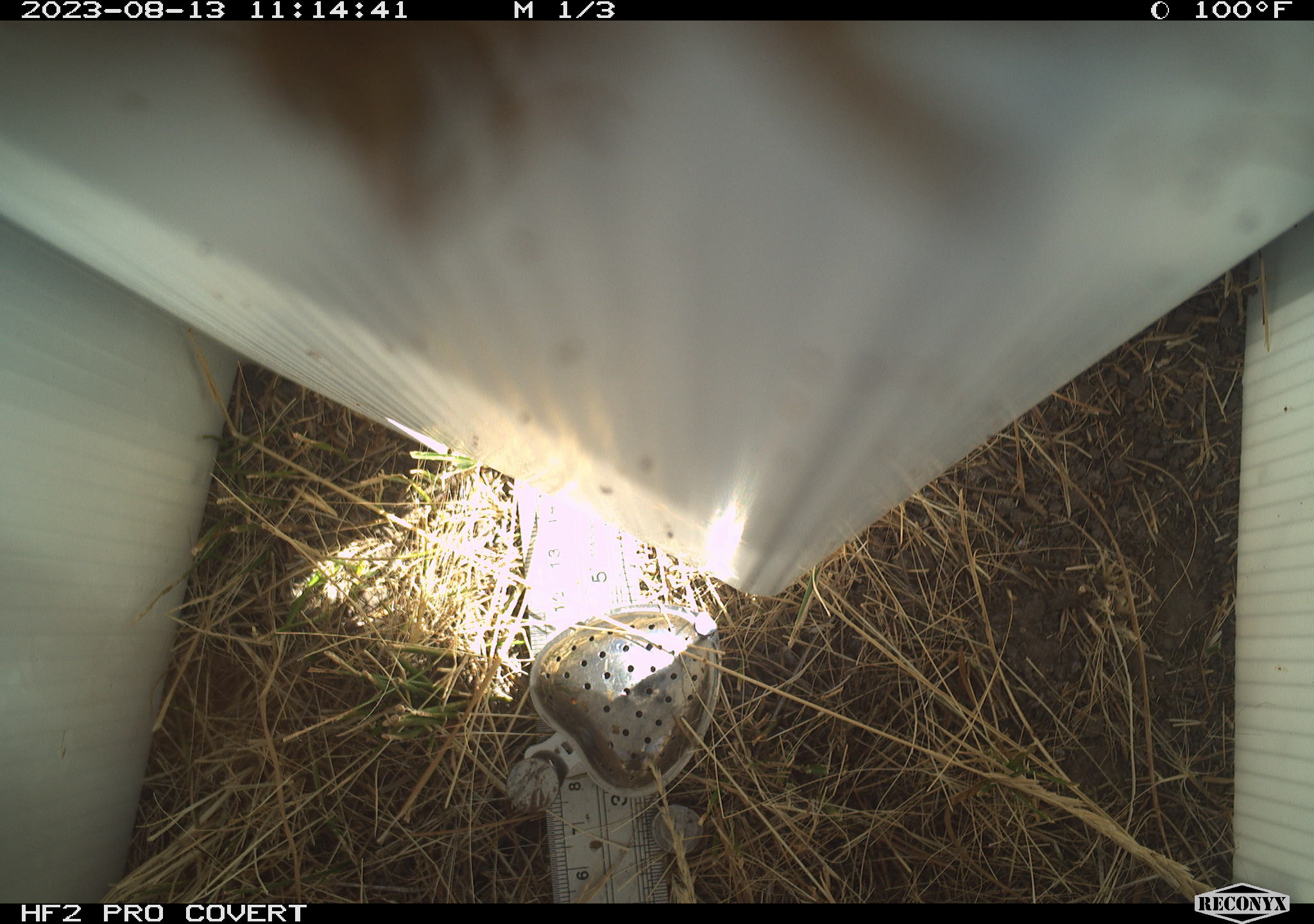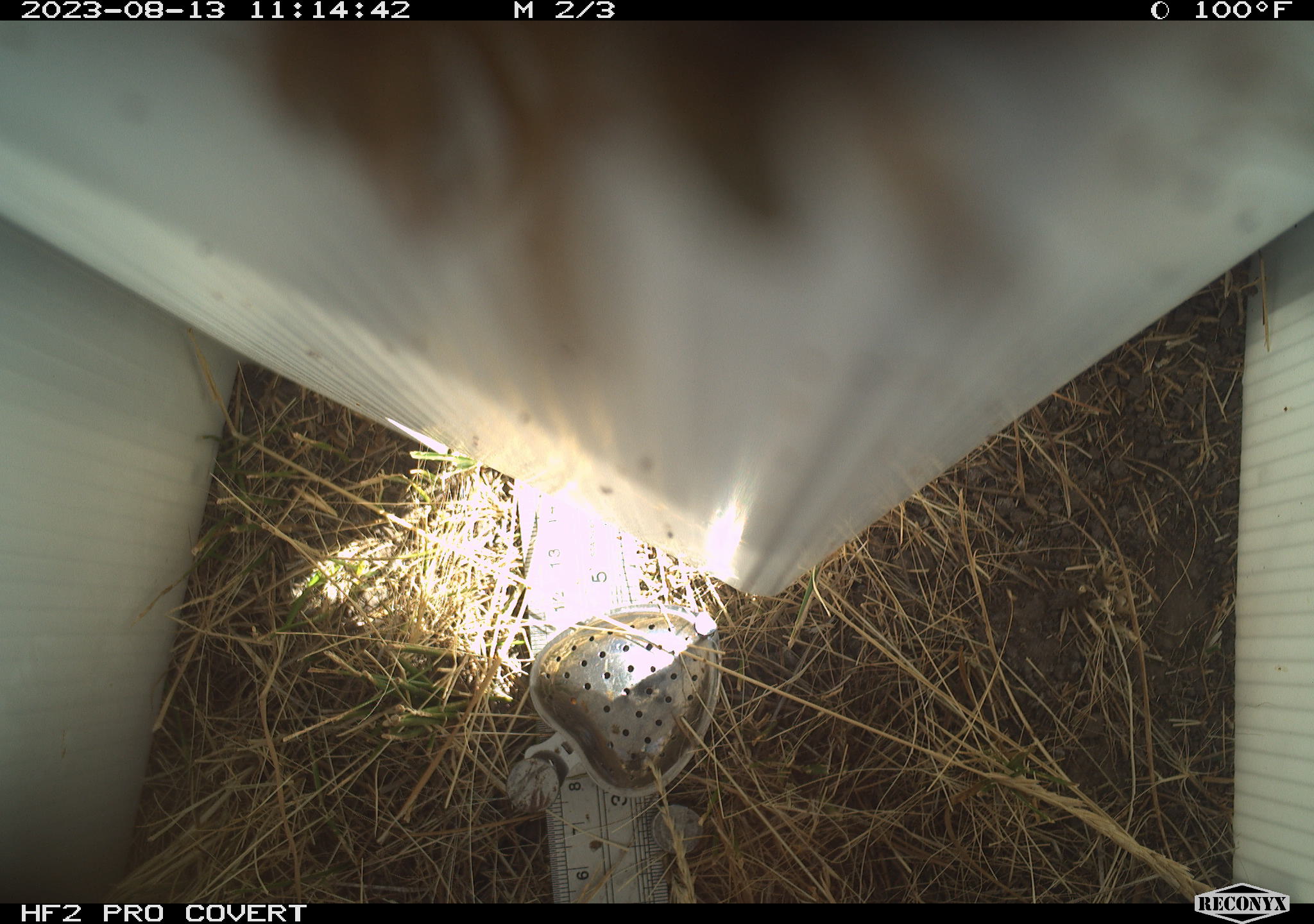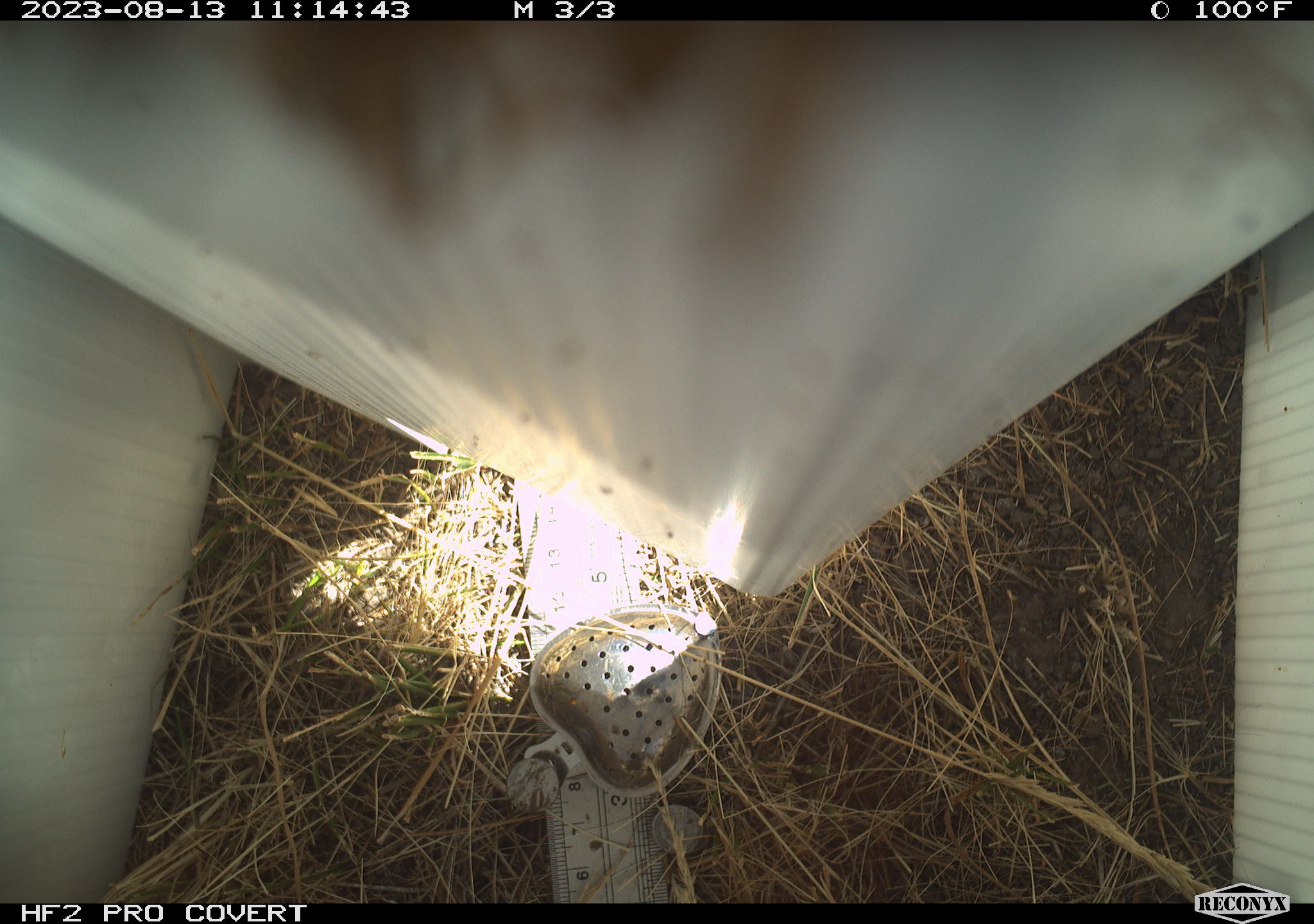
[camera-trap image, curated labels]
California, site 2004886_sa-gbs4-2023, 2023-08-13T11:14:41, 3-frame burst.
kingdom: Animalia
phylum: Arthropoda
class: Insecta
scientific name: Insecta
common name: insect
Insect (Insecta).